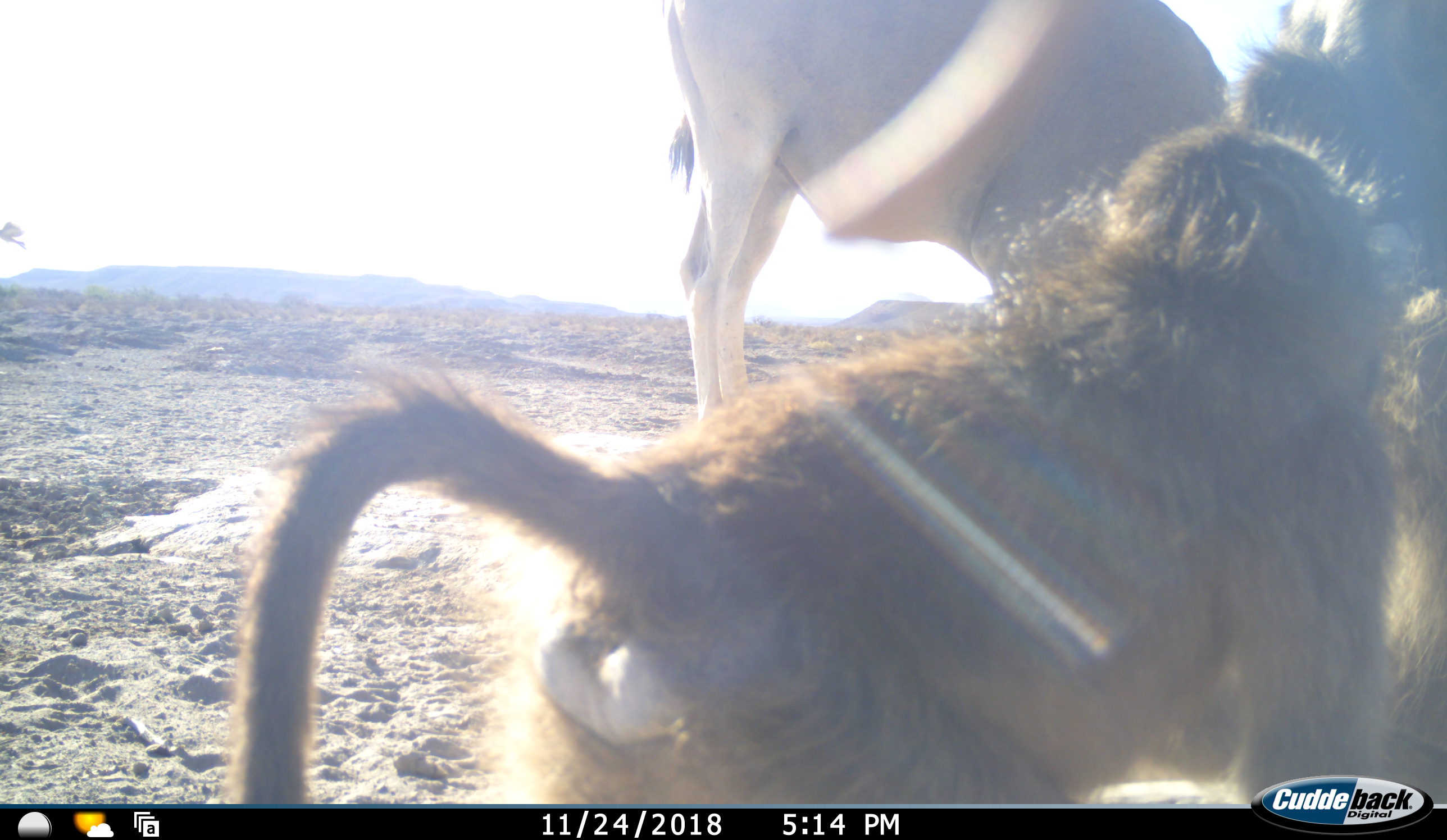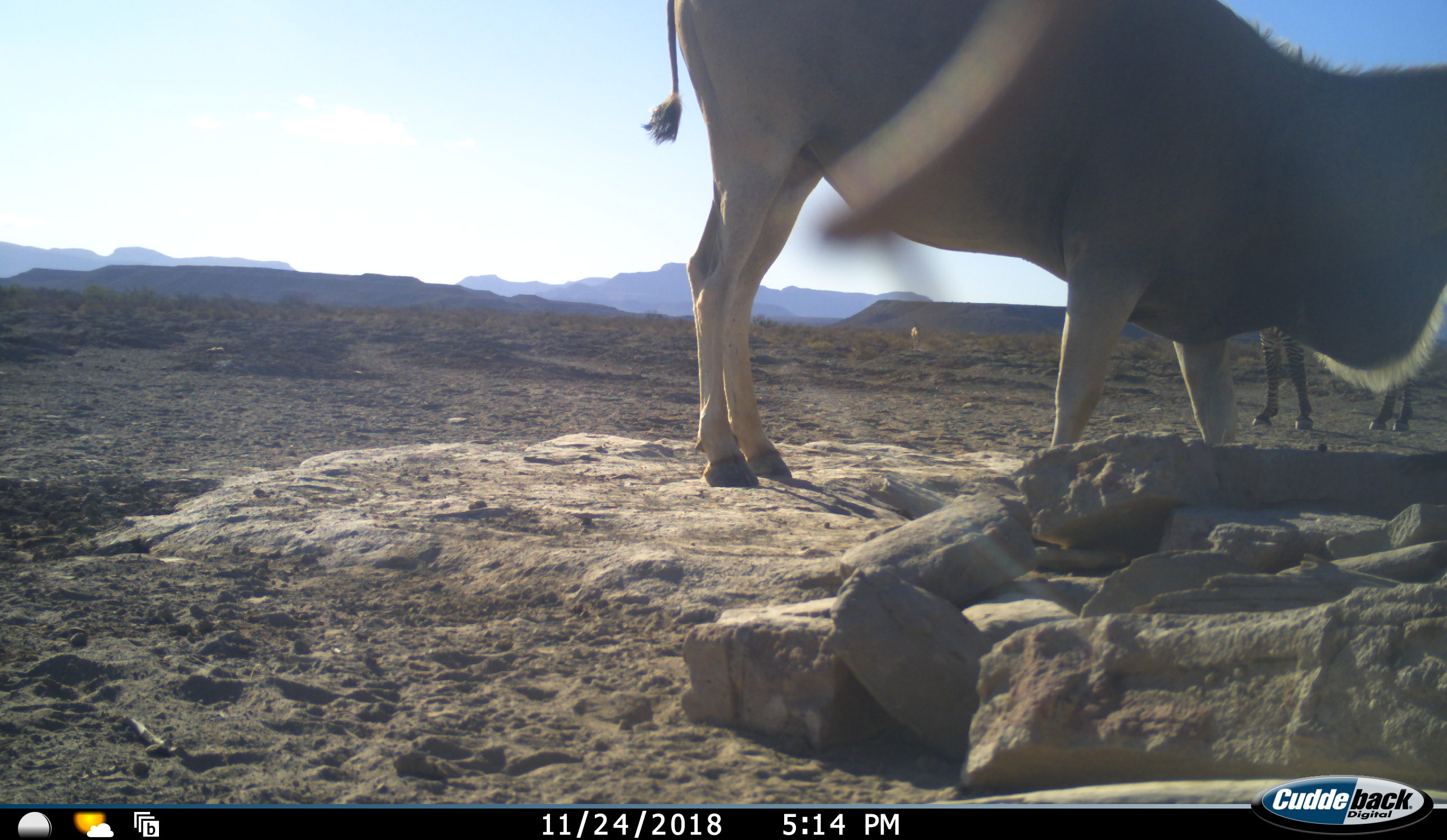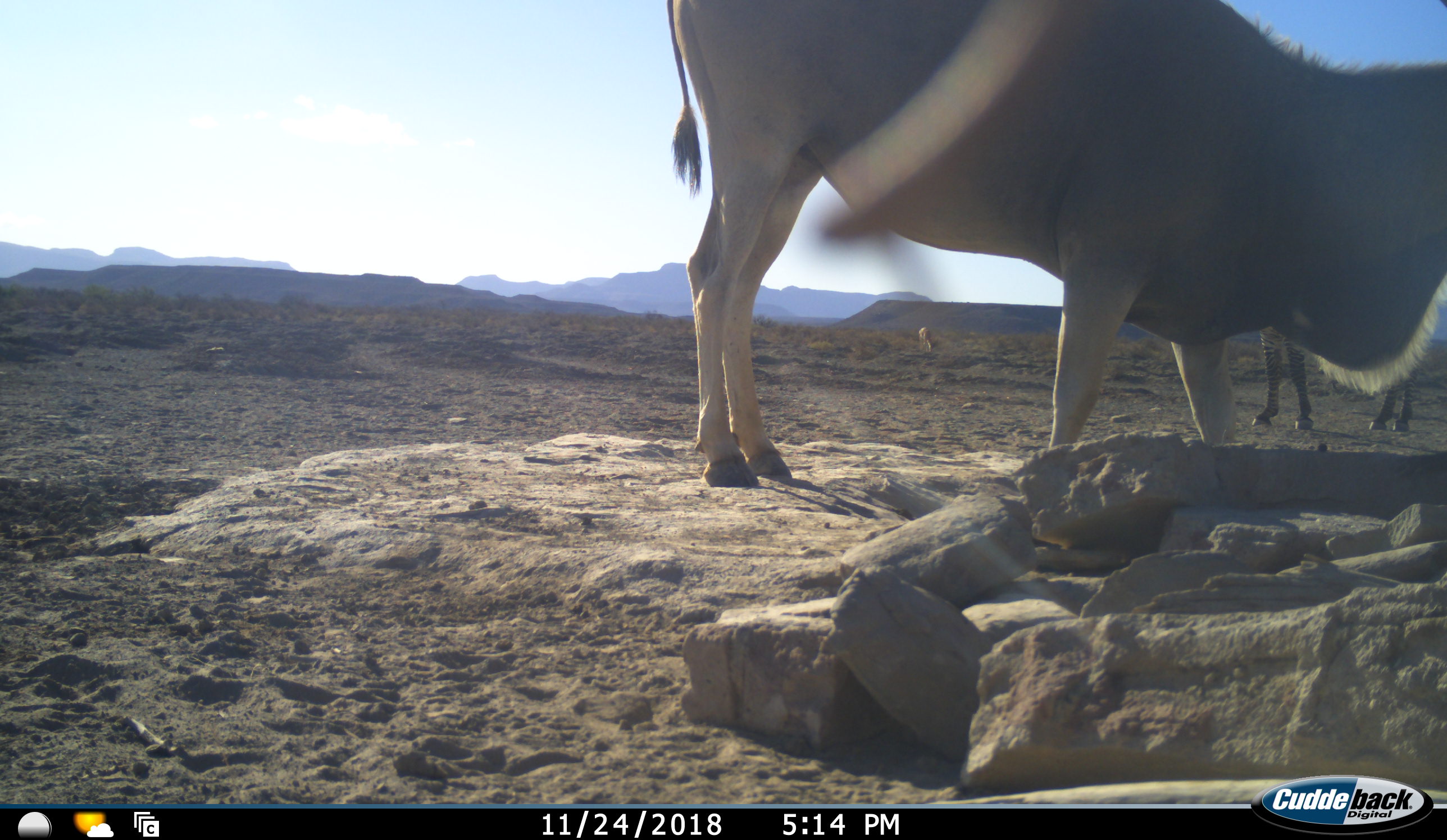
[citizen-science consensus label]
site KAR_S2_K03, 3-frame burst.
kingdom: Animalia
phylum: Chordata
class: Mammalia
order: Primates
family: Cercopithecidae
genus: Papio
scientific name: Papio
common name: baboon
Baboon (Papio), count 2. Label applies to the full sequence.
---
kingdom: Animalia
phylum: Chordata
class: Mammalia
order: Artiodactyla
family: Bovidae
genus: Tragelaphus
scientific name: Tragelaphus oryx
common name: eland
Eland (Tragelaphus oryx), count 1. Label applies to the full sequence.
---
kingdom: Animalia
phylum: Chordata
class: Mammalia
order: Perissodactyla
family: Equidae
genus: Equus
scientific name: Equus zebra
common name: mountain zebra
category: zebramountain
Zebramountain (mountain zebra) (Equus zebra), count 1. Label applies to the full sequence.